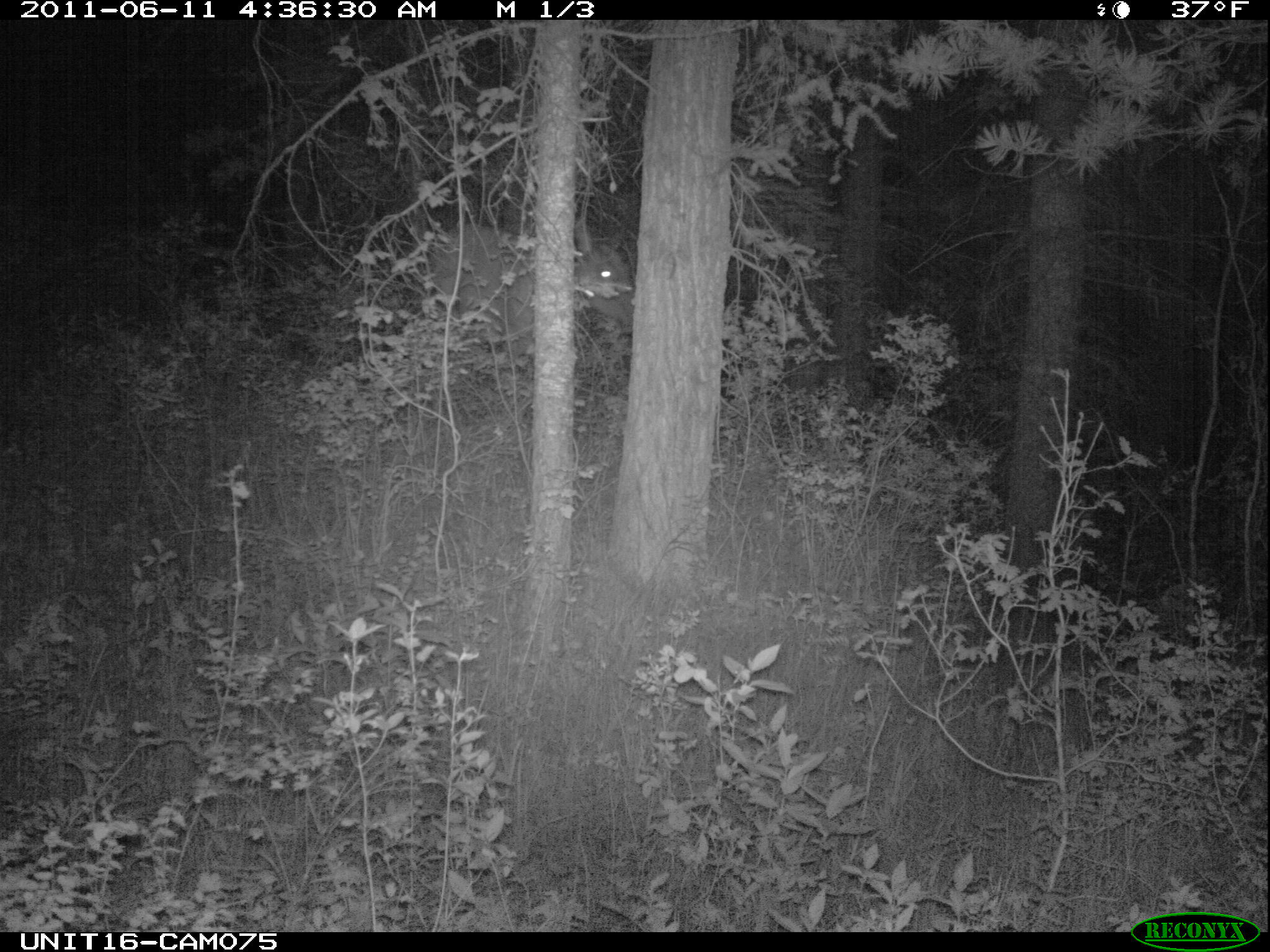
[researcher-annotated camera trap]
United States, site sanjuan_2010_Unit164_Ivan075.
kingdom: Animalia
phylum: Chordata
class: Mammalia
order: Artiodactyla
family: Cervidae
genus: Cervus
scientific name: Cervus elaphus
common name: red deer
Cervus elaphus (red deer).